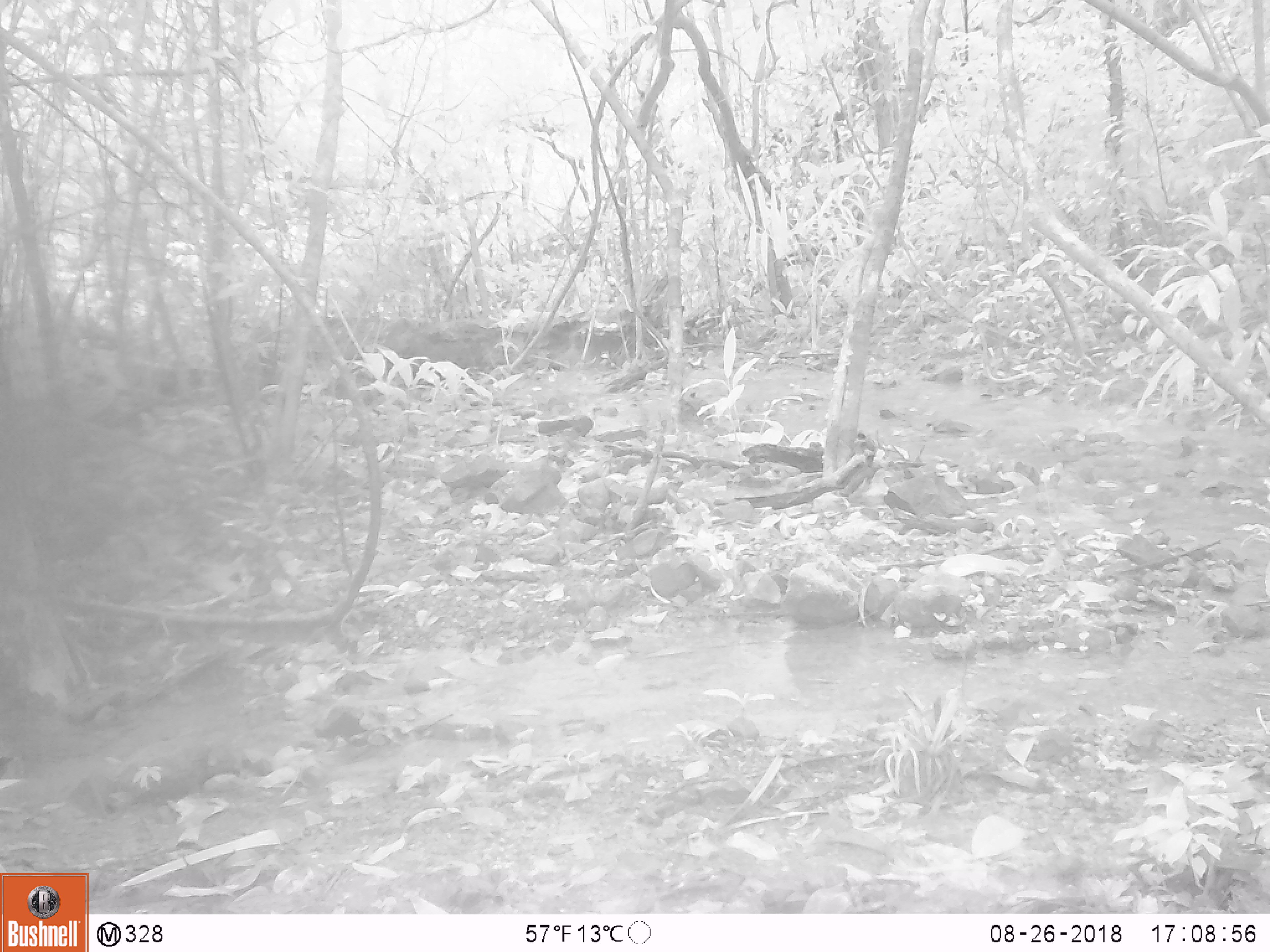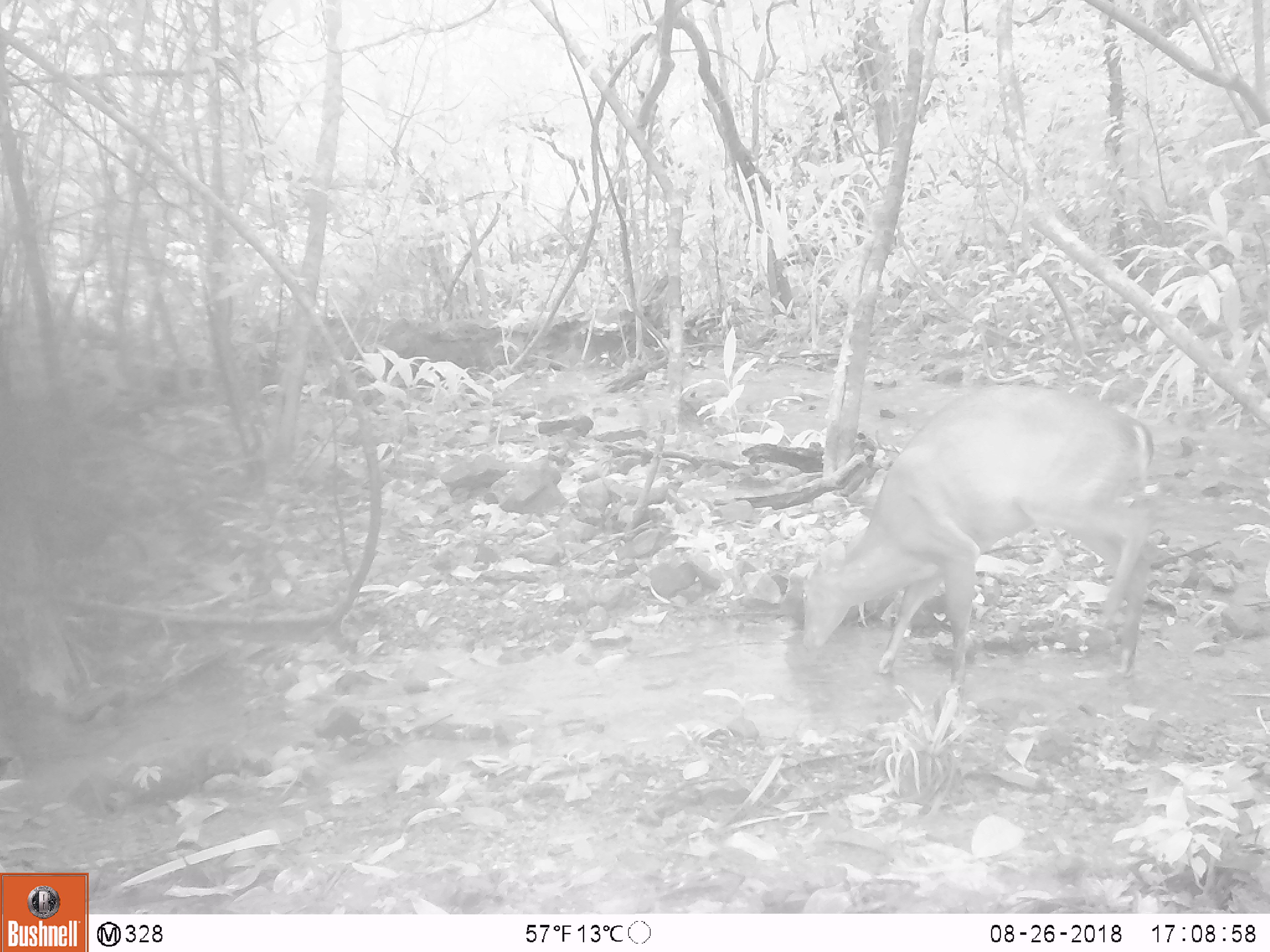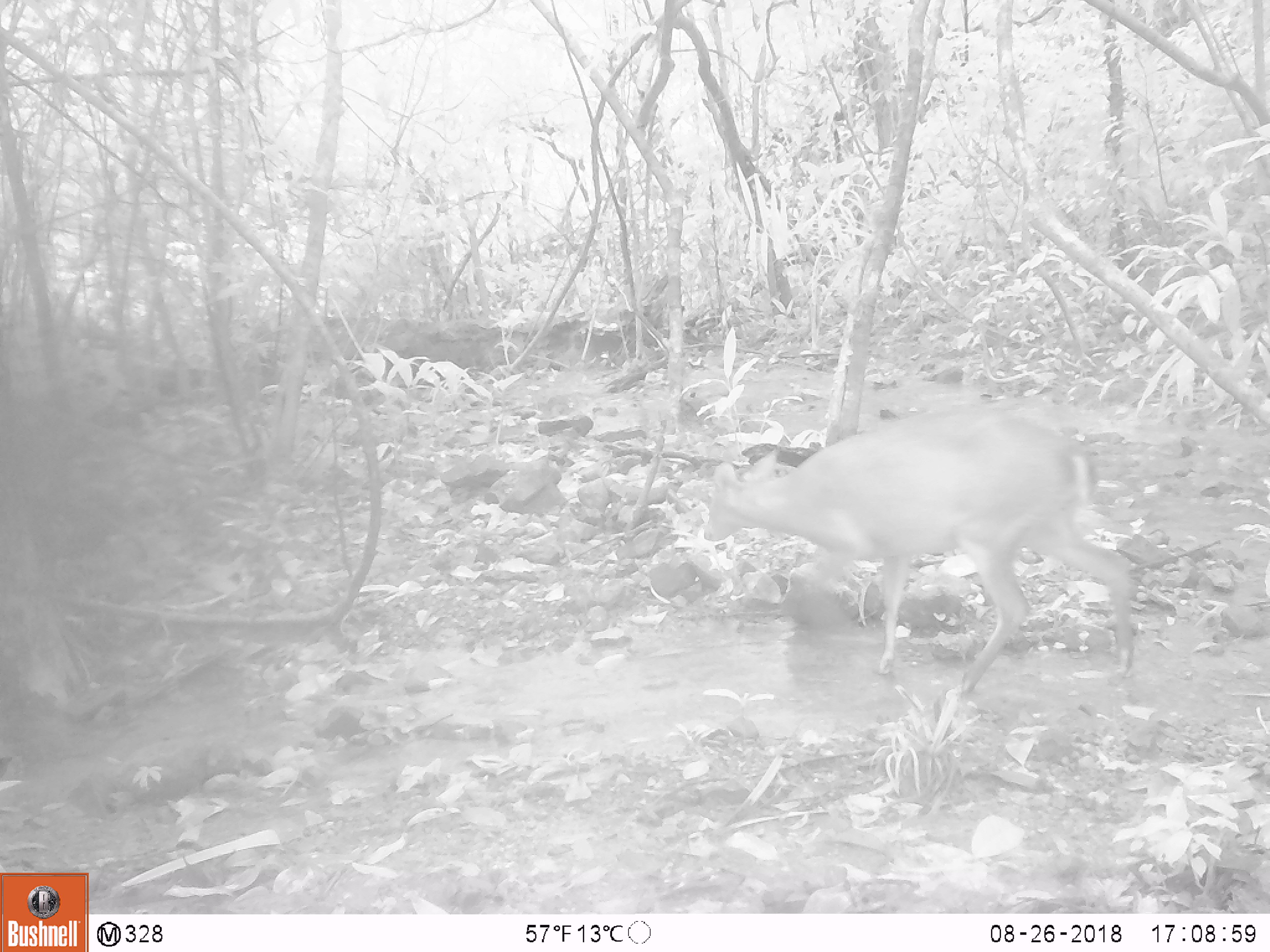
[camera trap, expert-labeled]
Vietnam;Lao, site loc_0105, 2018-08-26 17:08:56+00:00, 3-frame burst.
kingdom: Animalia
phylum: Chordata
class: Mammalia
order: Artiodactyla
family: Cervidae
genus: Muntiacus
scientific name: Muntiacus vuquangensis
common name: large-antlered muntjac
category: large antlered muntjac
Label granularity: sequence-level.